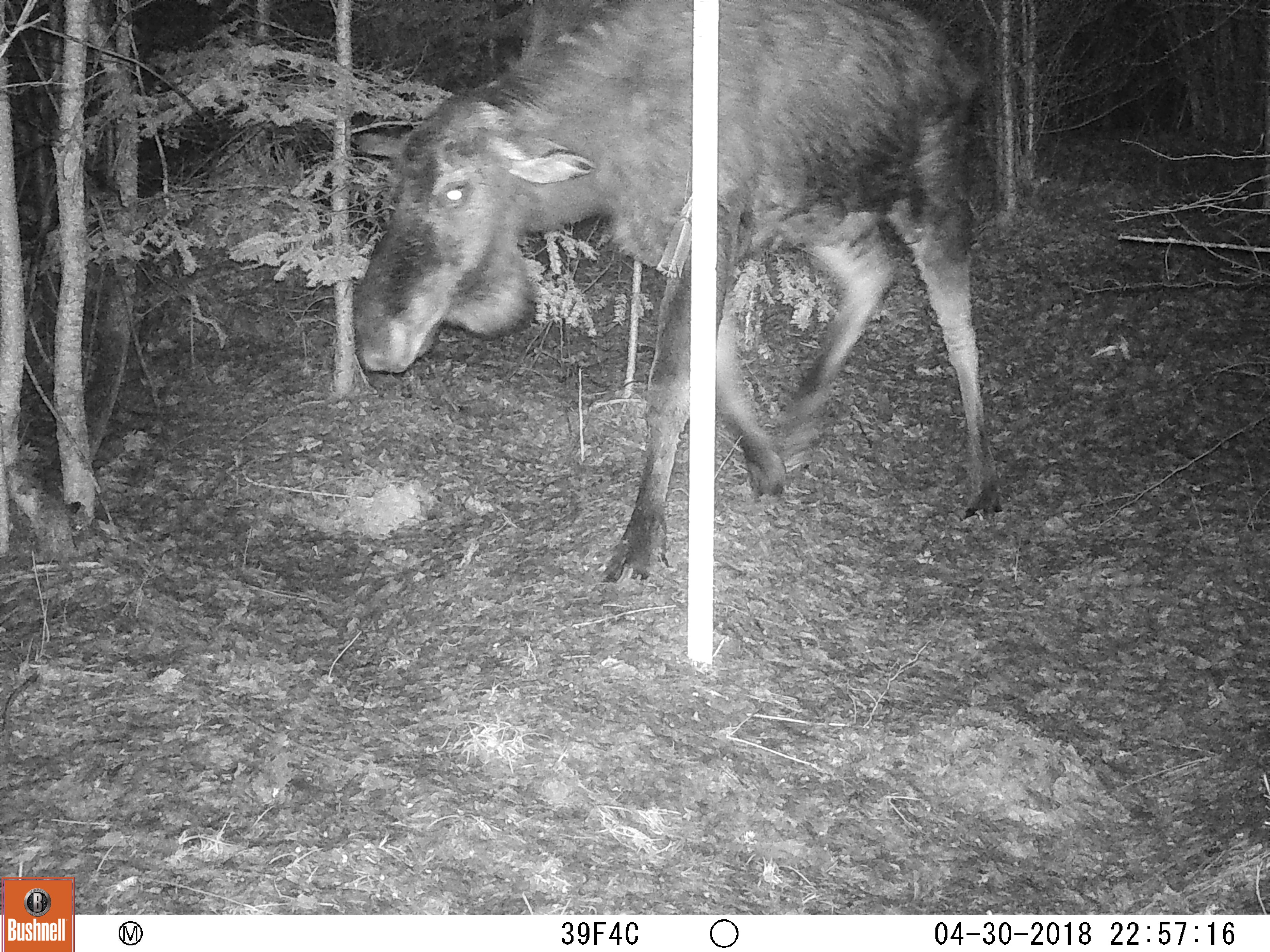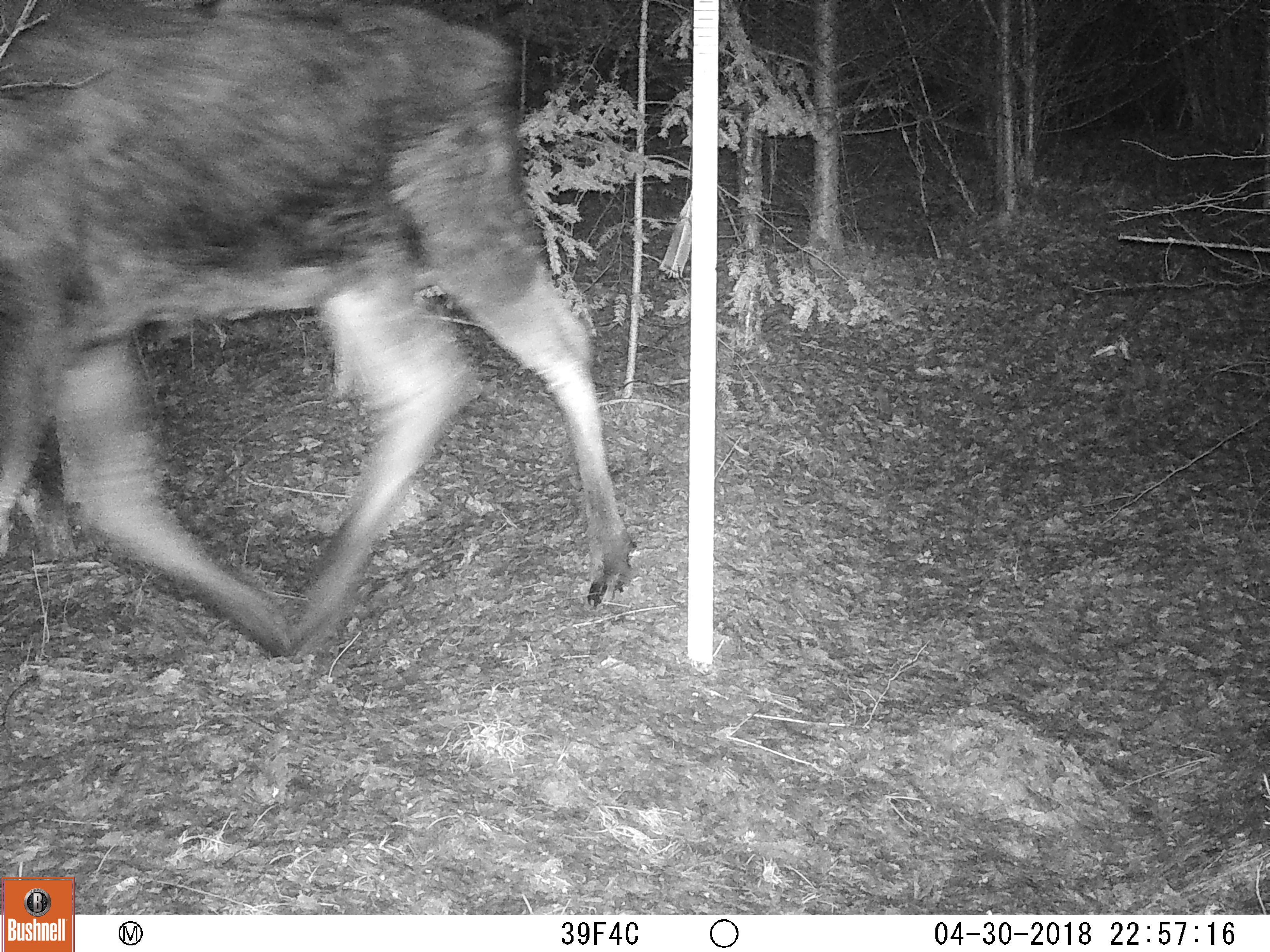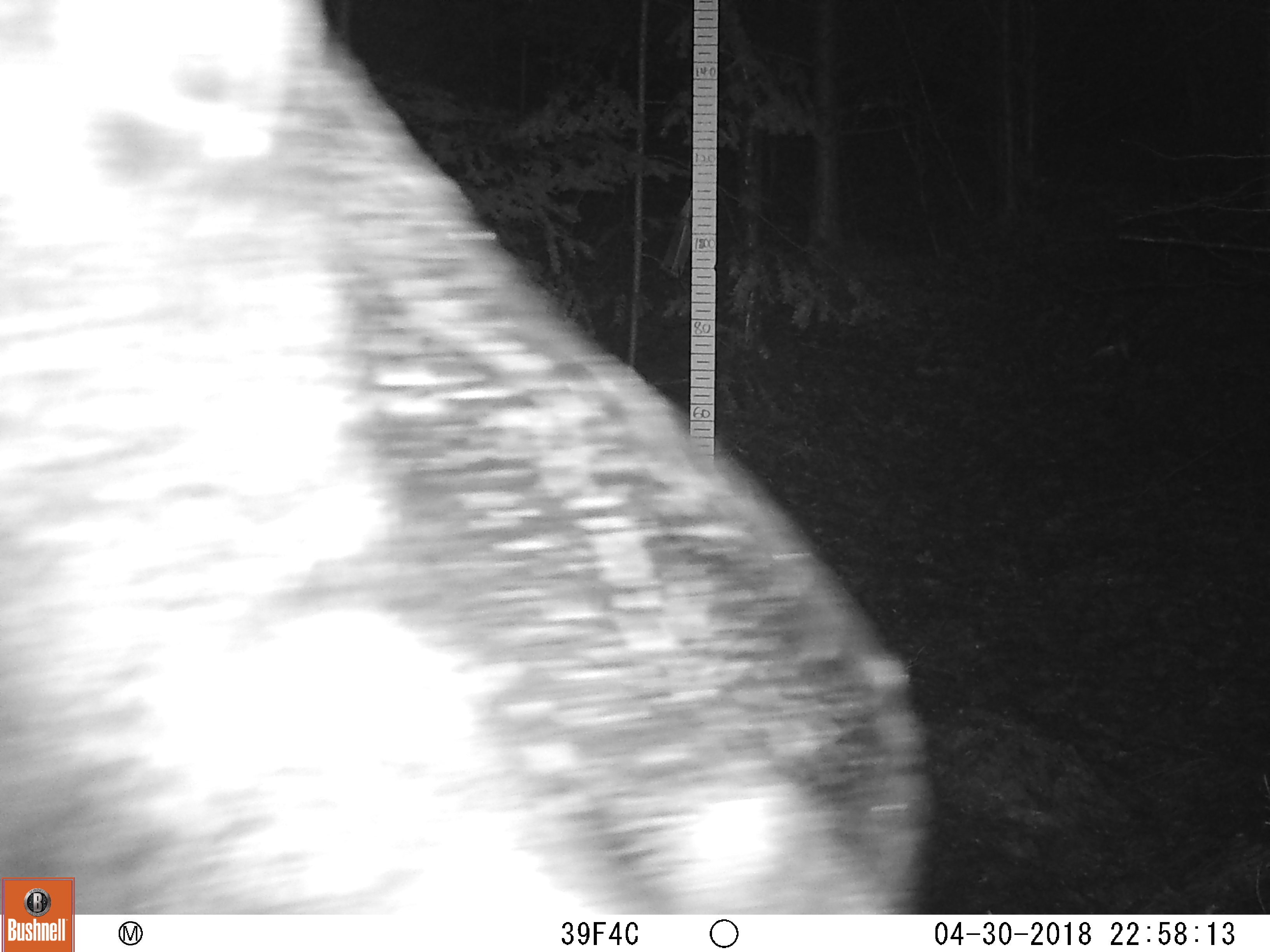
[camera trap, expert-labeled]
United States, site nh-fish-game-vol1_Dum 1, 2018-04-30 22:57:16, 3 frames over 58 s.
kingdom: Animalia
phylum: Chordata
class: Mammalia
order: Artiodactyla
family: Cervidae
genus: Alces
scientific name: Alces alces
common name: moose